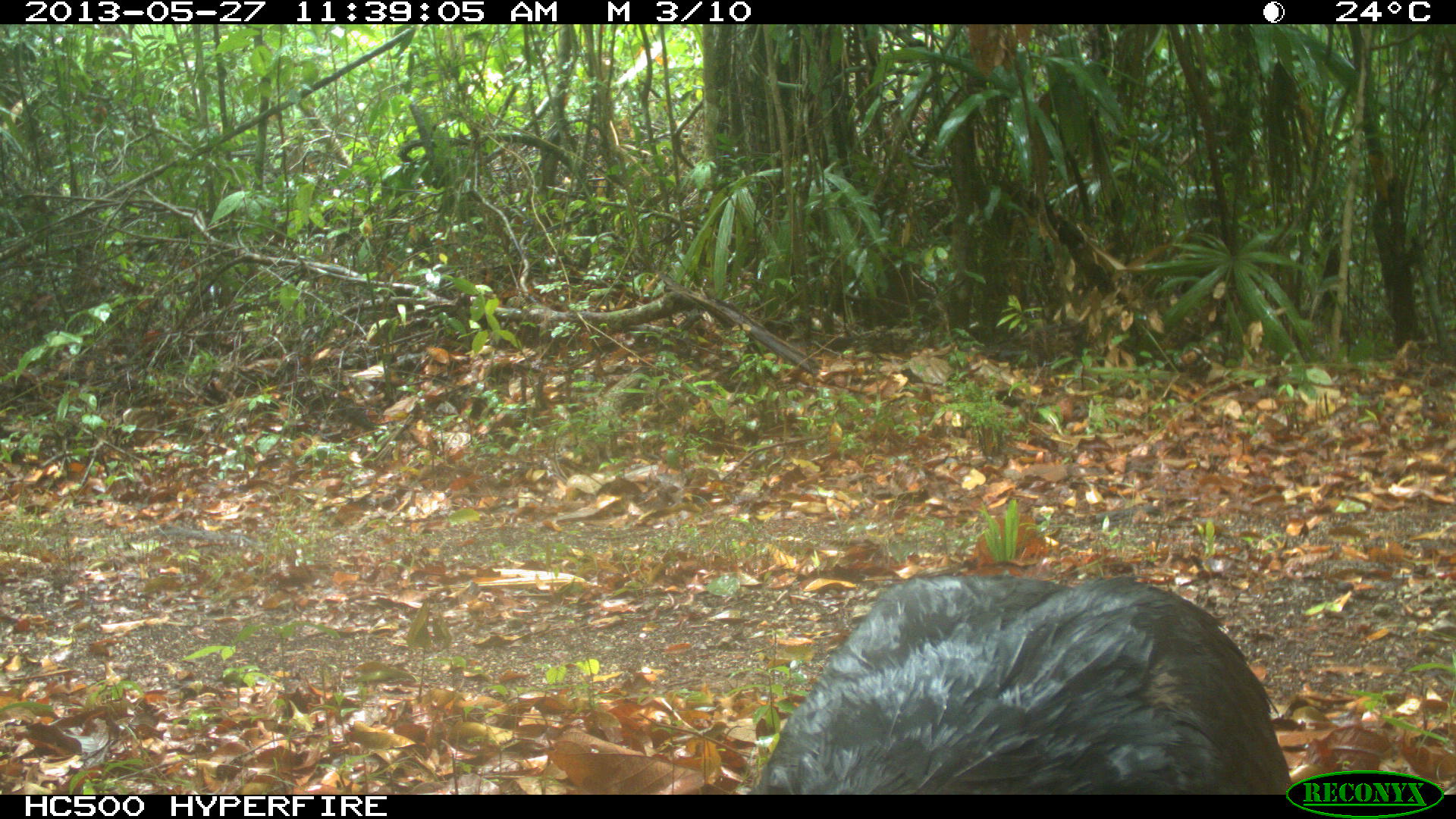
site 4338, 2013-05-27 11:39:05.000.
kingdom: Animalia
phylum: Chordata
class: Aves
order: Galliformes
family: Cracidae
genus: Crax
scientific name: Crax rubra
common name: great curassow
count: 1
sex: male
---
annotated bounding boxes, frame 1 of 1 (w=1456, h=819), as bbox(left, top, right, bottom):
crax rubra: bbox(745, 577, 1292, 794)